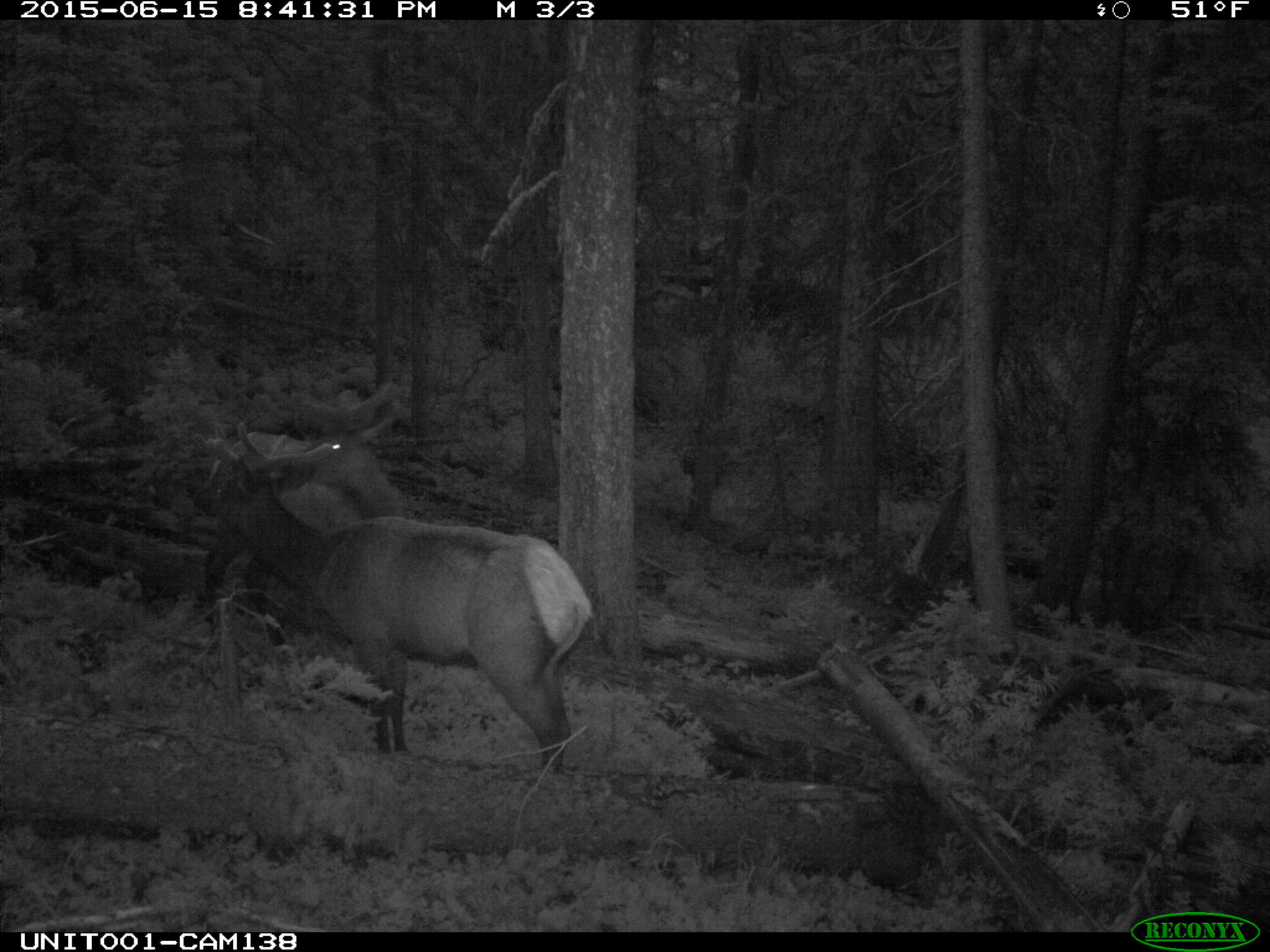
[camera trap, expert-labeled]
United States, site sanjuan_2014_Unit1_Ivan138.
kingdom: Animalia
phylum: Chordata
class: Mammalia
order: Artiodactyla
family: Cervidae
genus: Cervus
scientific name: Cervus elaphus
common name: red deer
Cervus elaphus (red deer).